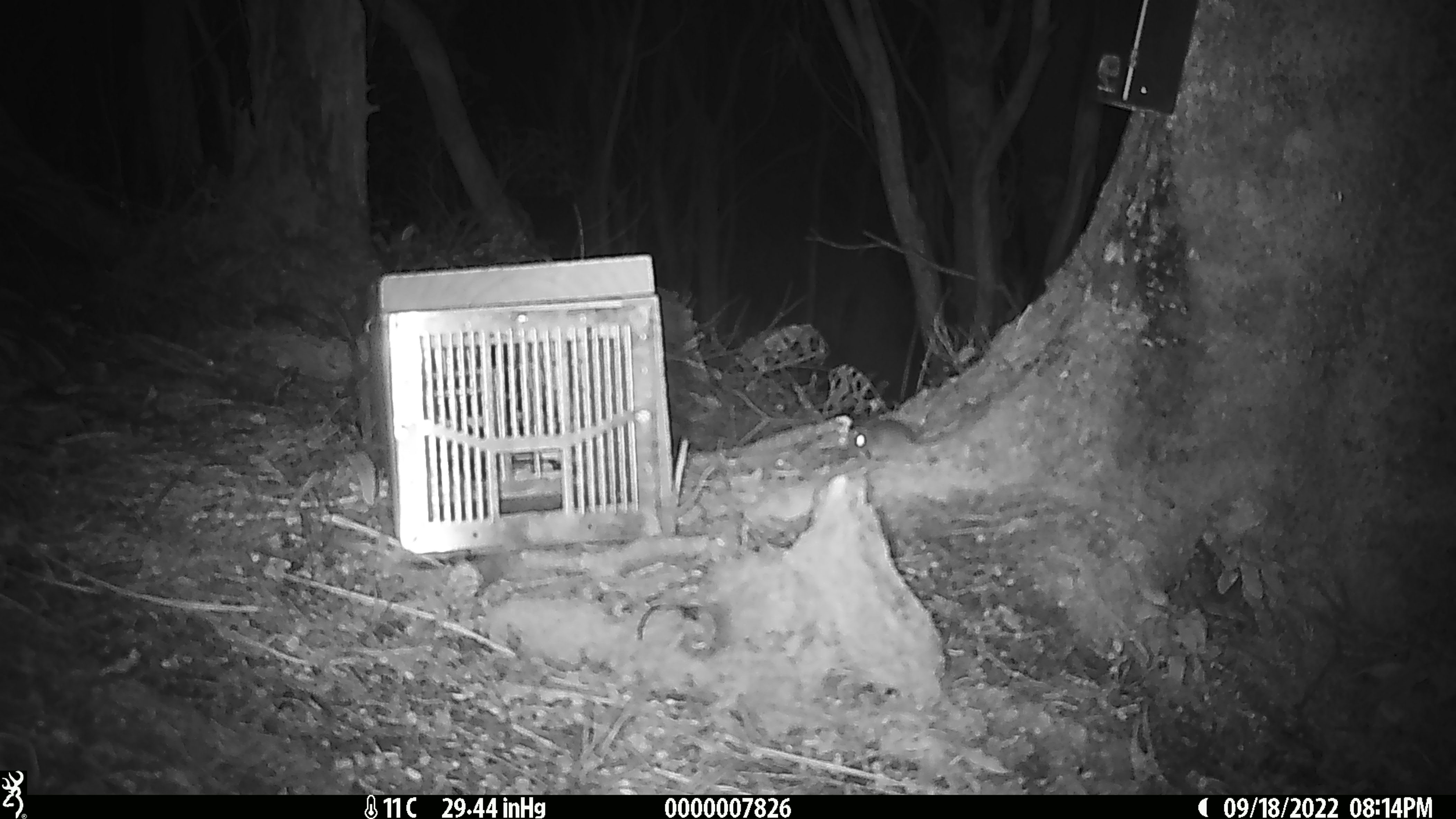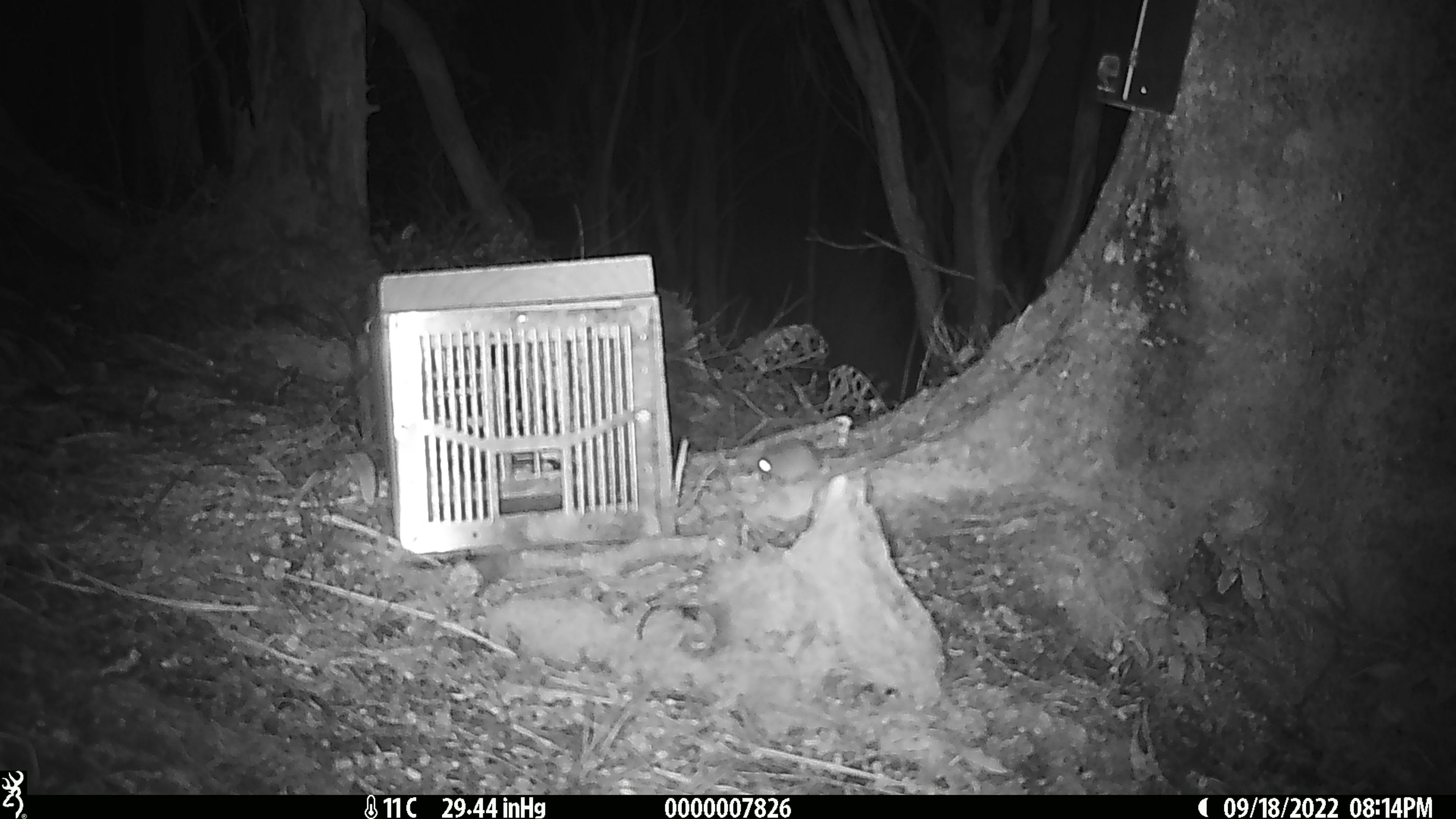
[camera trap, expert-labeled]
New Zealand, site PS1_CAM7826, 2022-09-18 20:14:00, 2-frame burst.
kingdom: Animalia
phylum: Chordata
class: Mammalia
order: Rodentia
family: Muridae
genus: Mus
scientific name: Mus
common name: mouse